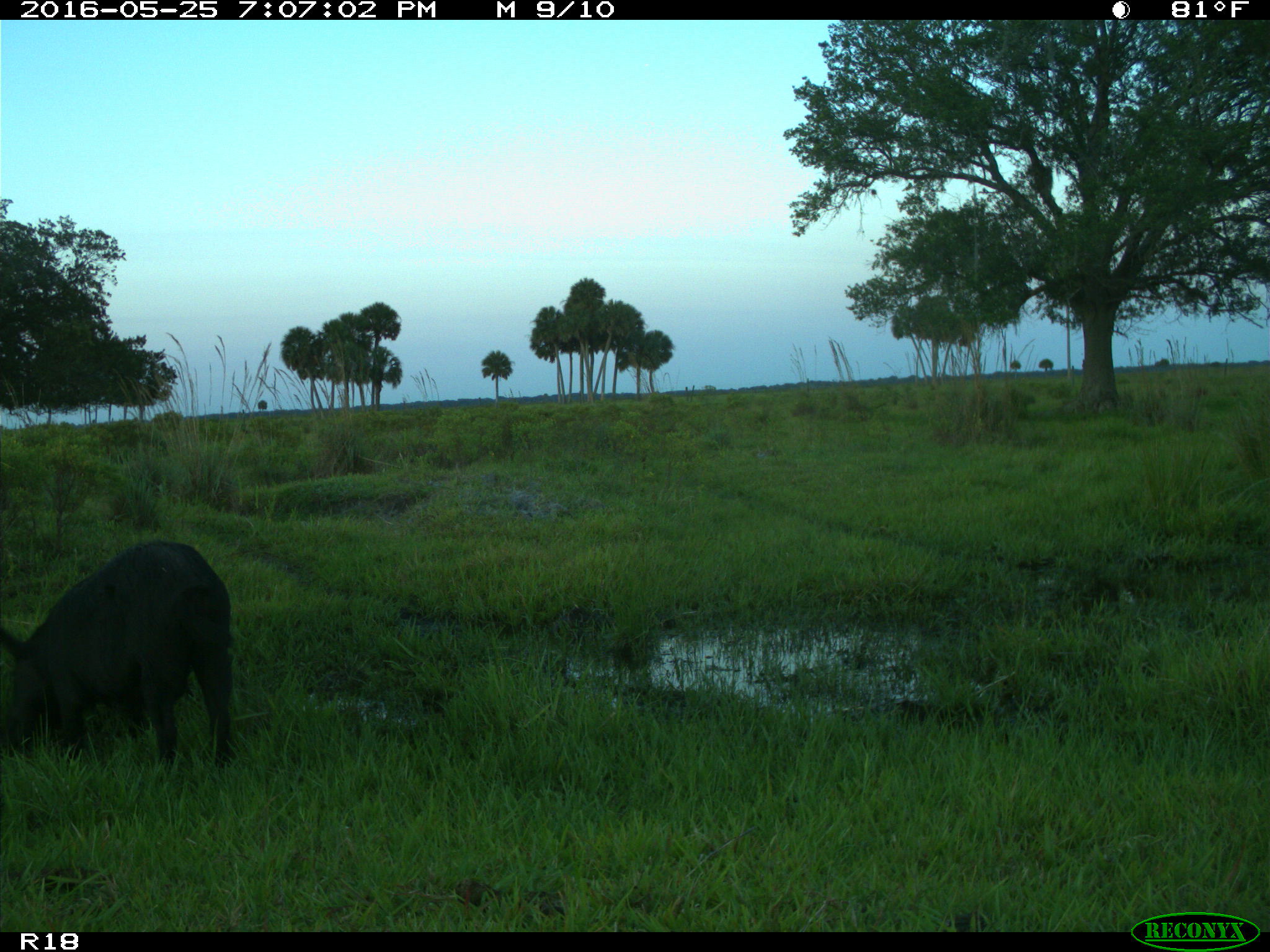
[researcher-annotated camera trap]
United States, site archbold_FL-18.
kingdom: Animalia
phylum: Chordata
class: Mammalia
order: Artiodactyla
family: Suidae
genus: Sus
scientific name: Sus scrofa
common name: wild boar